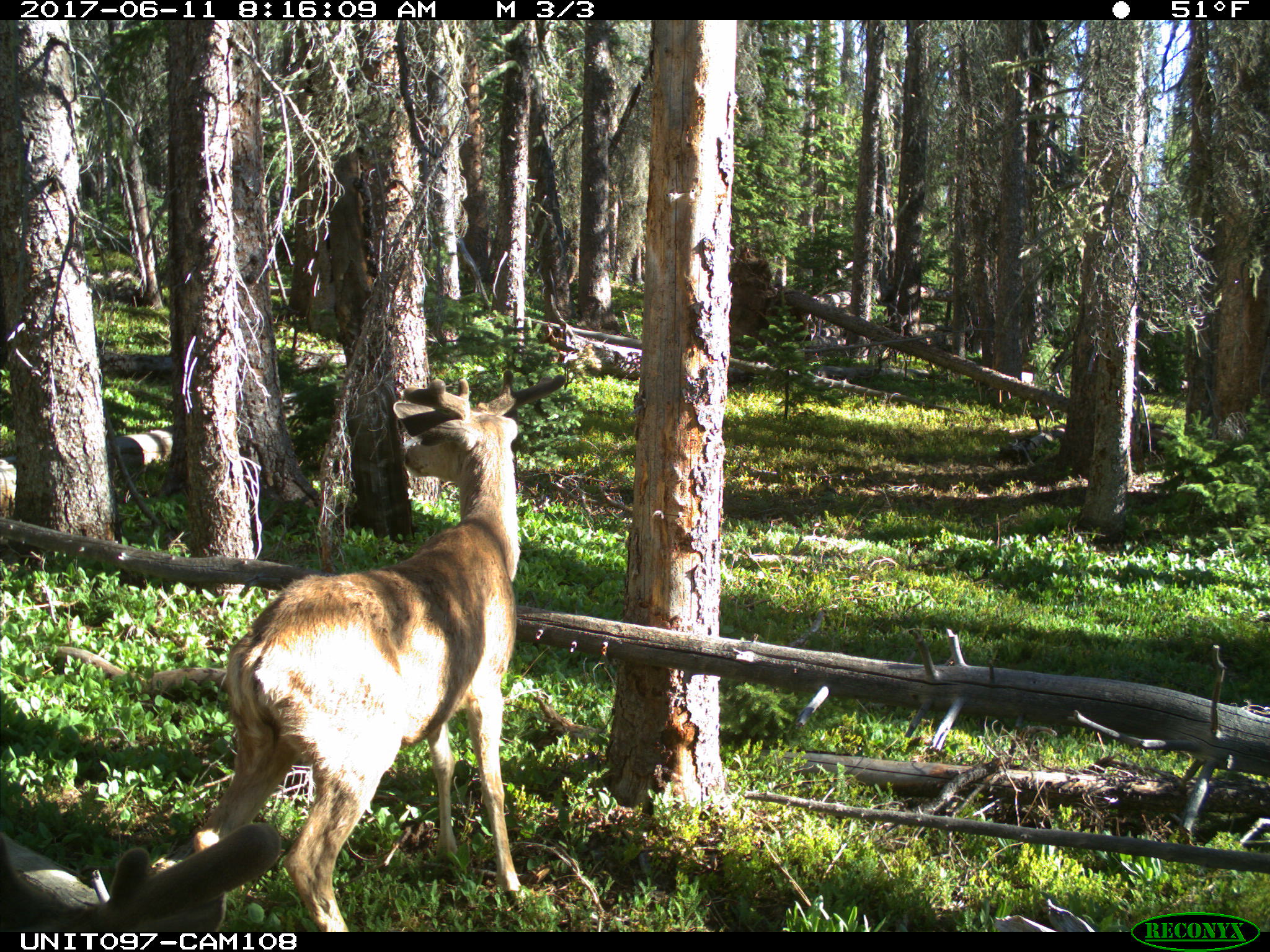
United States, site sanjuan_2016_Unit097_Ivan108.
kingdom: Animalia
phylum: Chordata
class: Mammalia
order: Artiodactyla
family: Cervidae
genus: Odocoileus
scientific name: Odocoileus hemionus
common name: mule deer